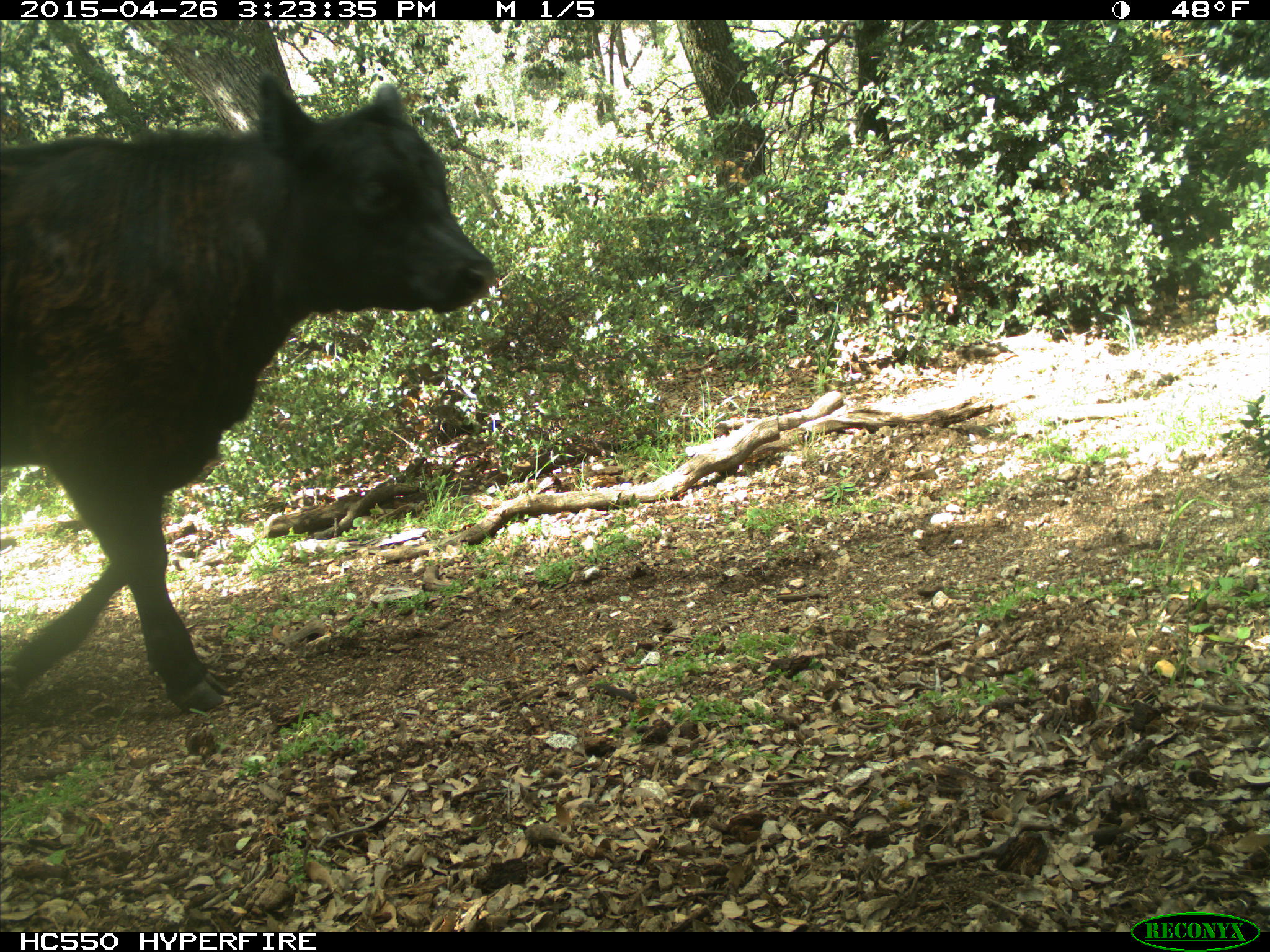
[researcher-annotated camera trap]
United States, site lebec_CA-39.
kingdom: Animalia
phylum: Chordata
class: Mammalia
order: Artiodactyla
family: Bovidae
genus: Bos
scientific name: Bos taurus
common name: domestic cow